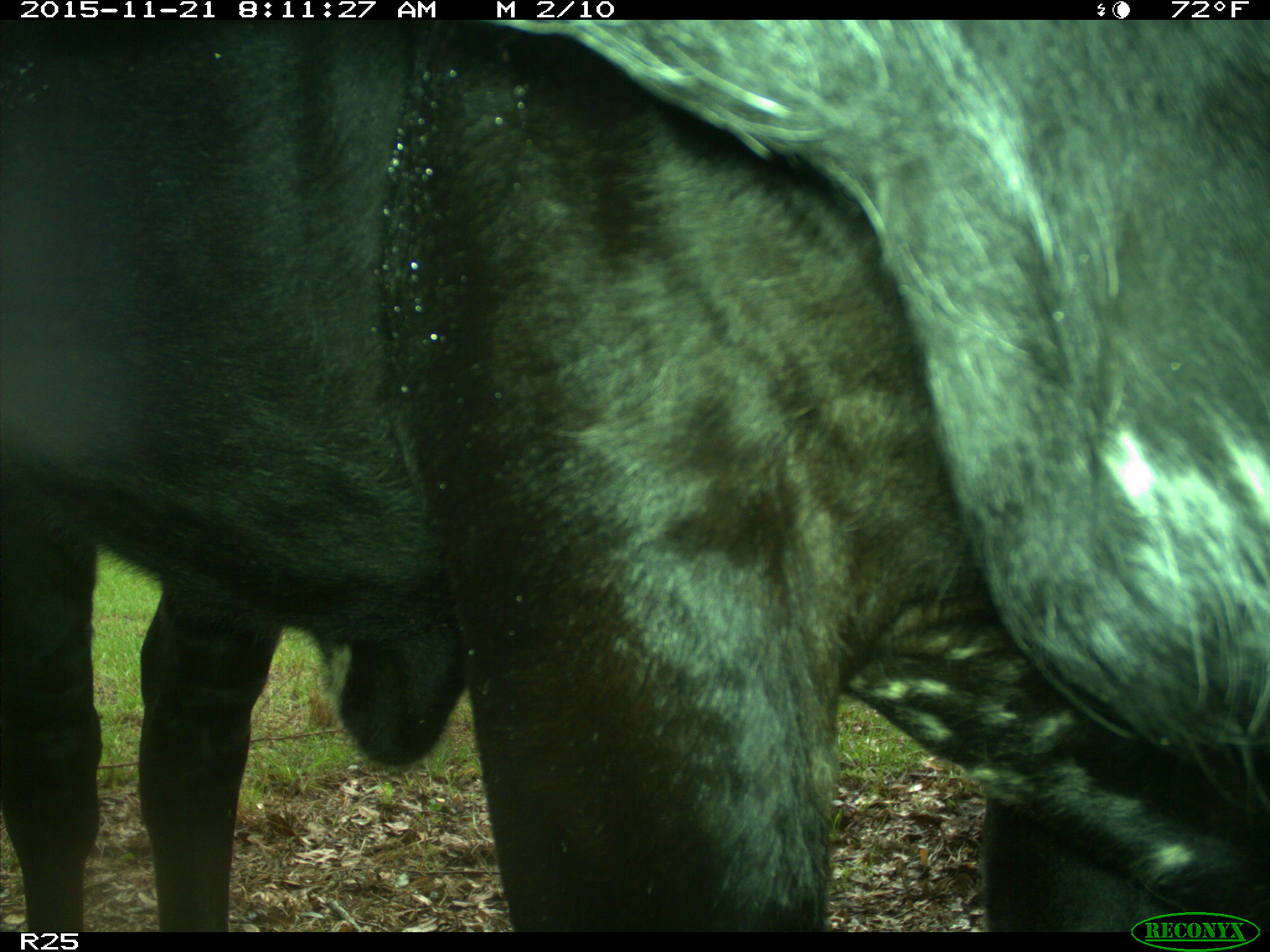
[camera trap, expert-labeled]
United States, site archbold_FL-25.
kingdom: Animalia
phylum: Chordata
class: Mammalia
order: Artiodactyla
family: Bovidae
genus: Bos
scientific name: Bos taurus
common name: domestic cow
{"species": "Bos taurus (domestic cow)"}